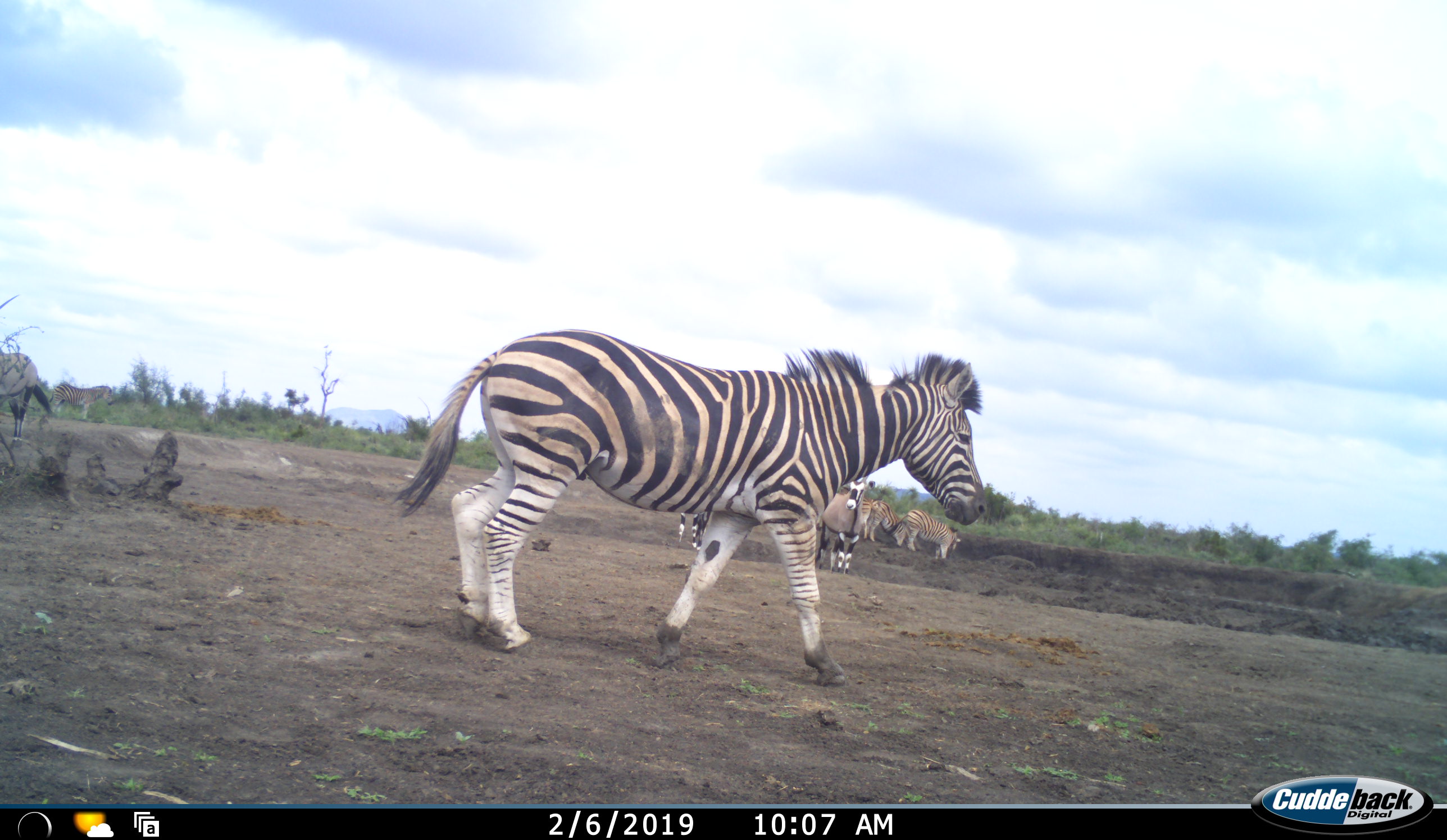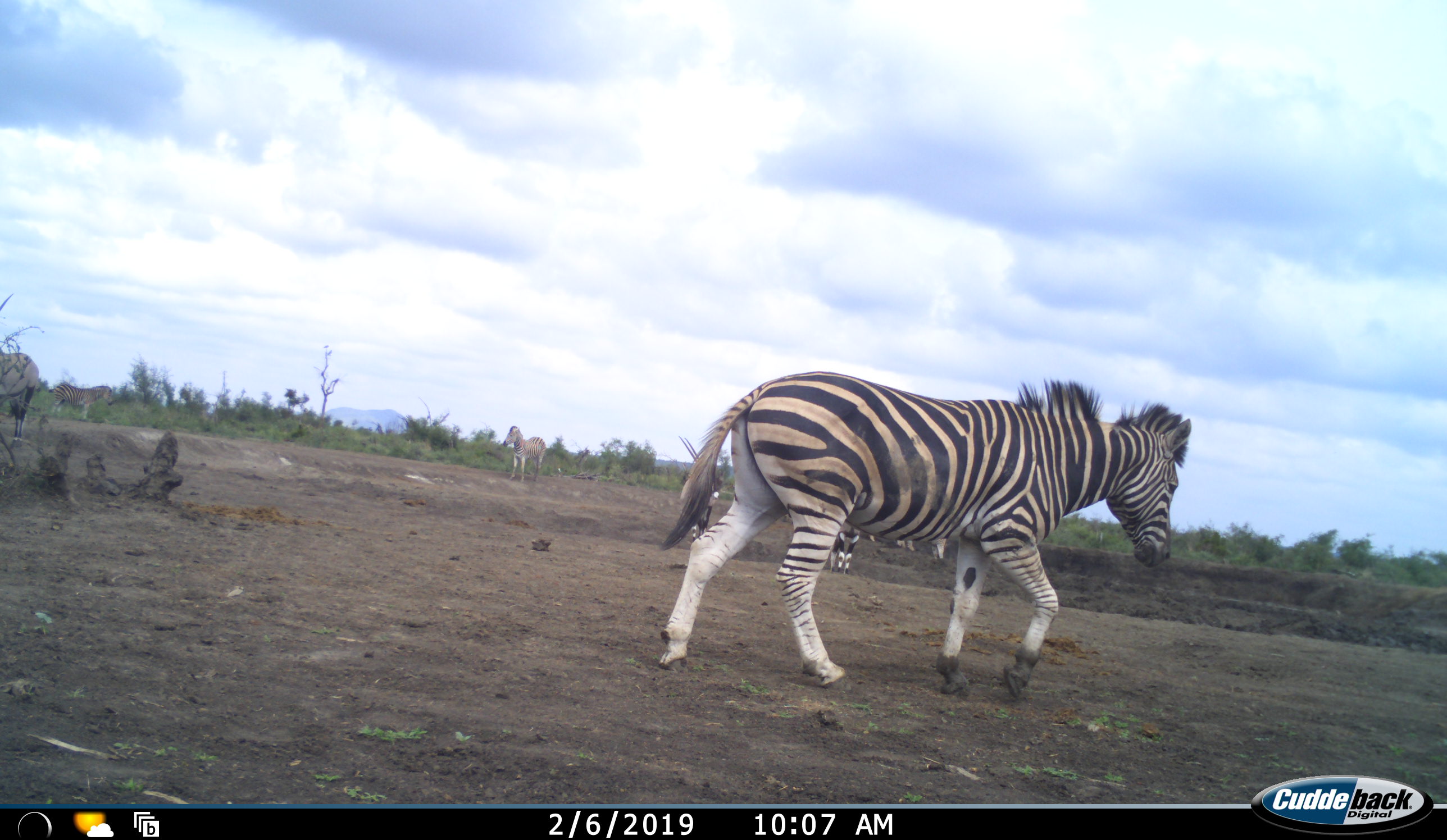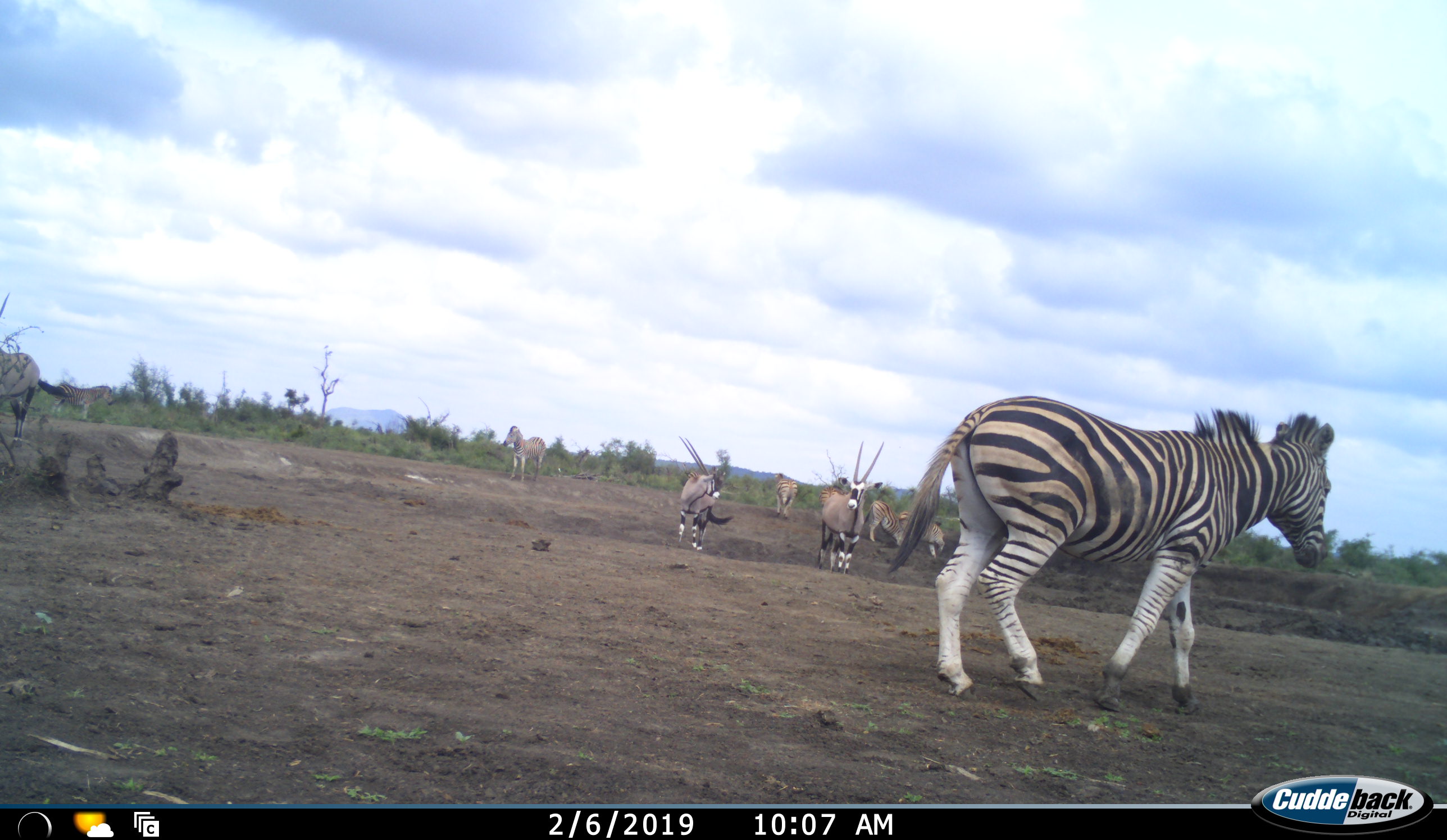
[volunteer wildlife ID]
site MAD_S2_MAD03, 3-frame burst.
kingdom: Animalia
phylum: Chordata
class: Mammalia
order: Artiodactyla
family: Bovidae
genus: Oryx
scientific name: Oryx gazella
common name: gemsbok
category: oryx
Oryx (gemsbok) (Oryx gazella), count 3. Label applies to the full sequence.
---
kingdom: Animalia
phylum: Chordata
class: Mammalia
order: Perissodactyla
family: Equidae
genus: Equus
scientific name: Equus quagga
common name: plains zebra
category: zebraplains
Zebraplains (plains zebra) (Equus quagga), count 6. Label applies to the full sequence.